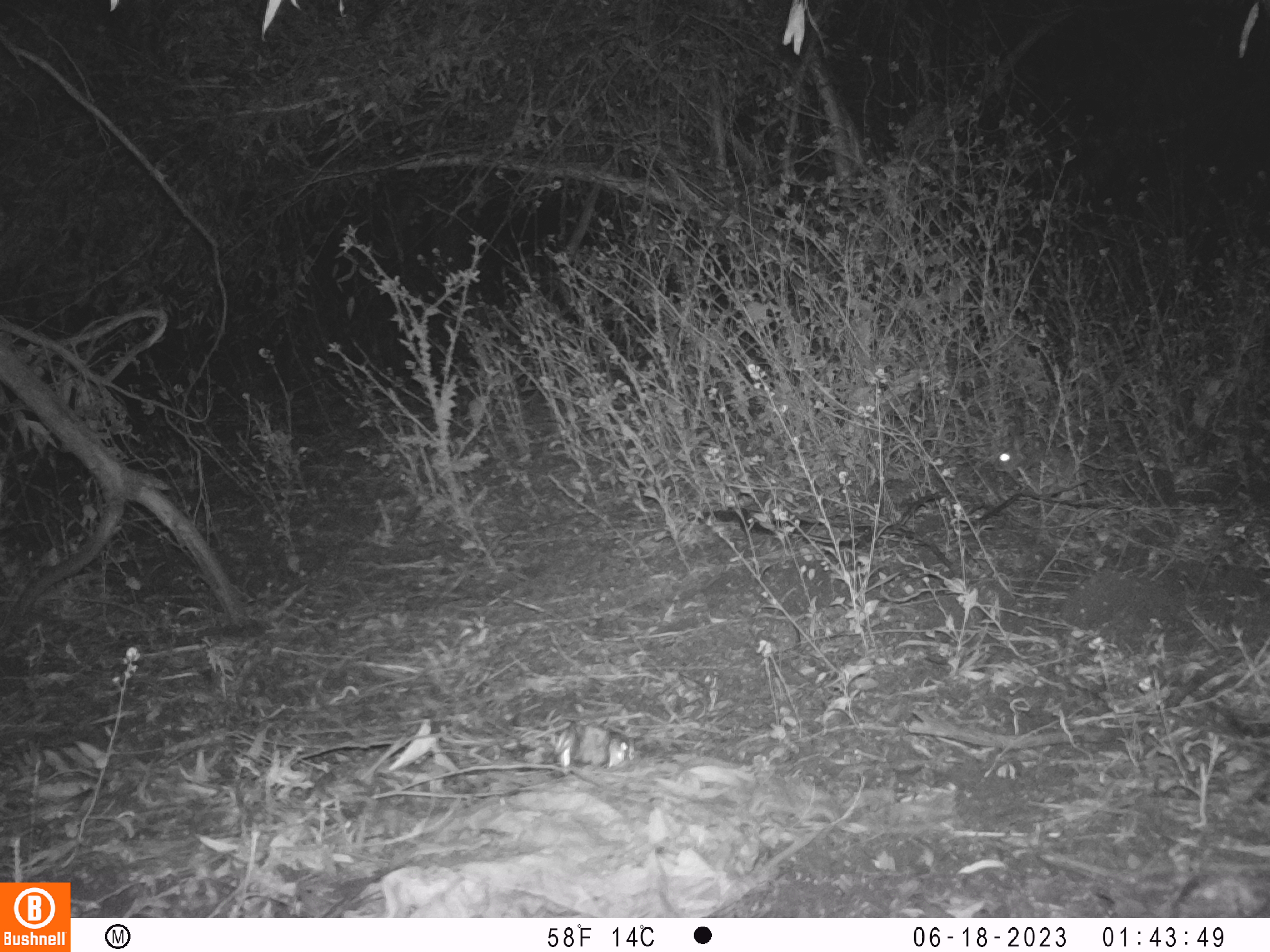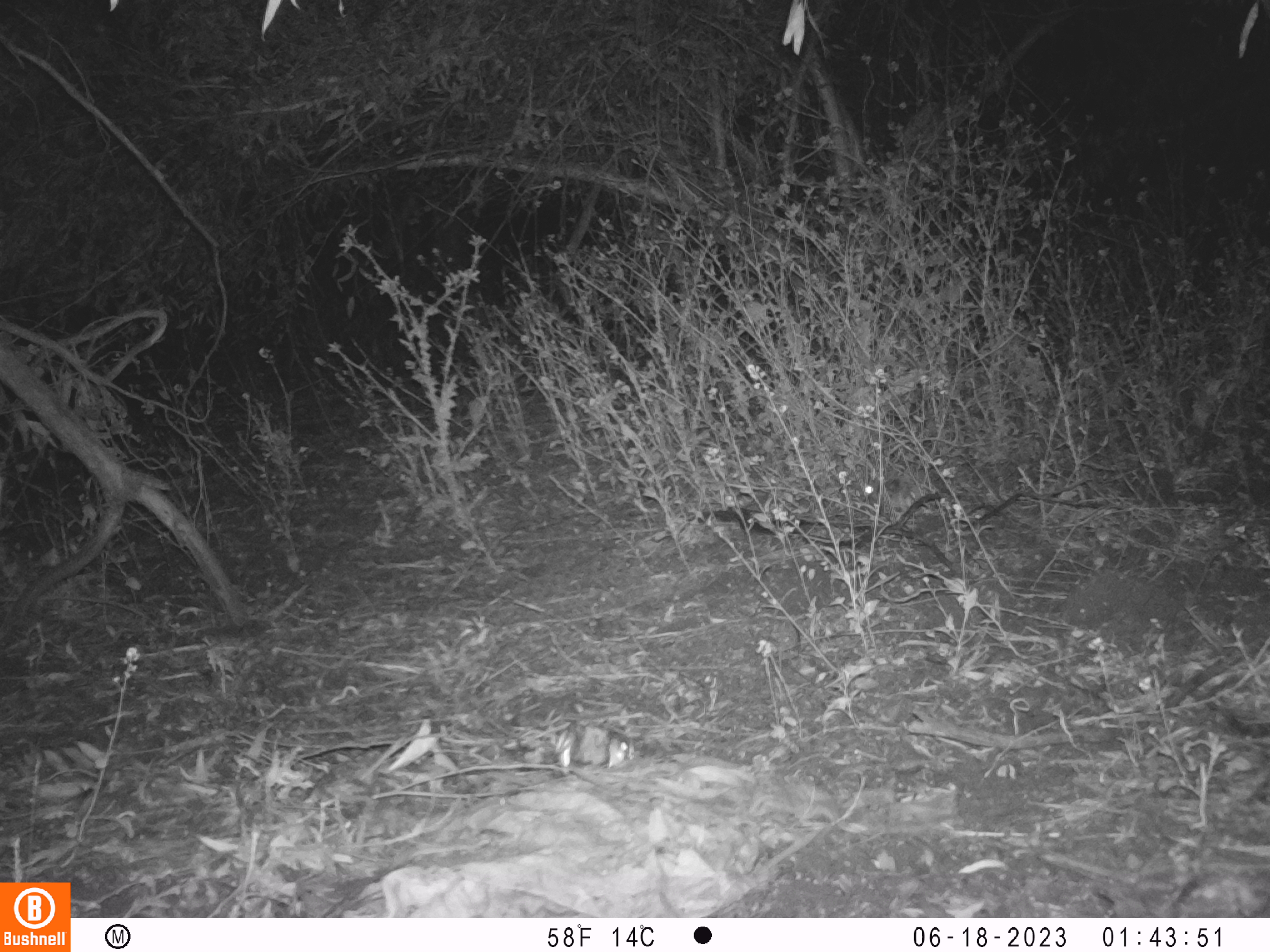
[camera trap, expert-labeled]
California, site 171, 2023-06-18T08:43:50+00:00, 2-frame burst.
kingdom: Animalia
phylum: Chordata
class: Mammalia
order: Lagomorpha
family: Leporidae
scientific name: Leporidae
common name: rabbit